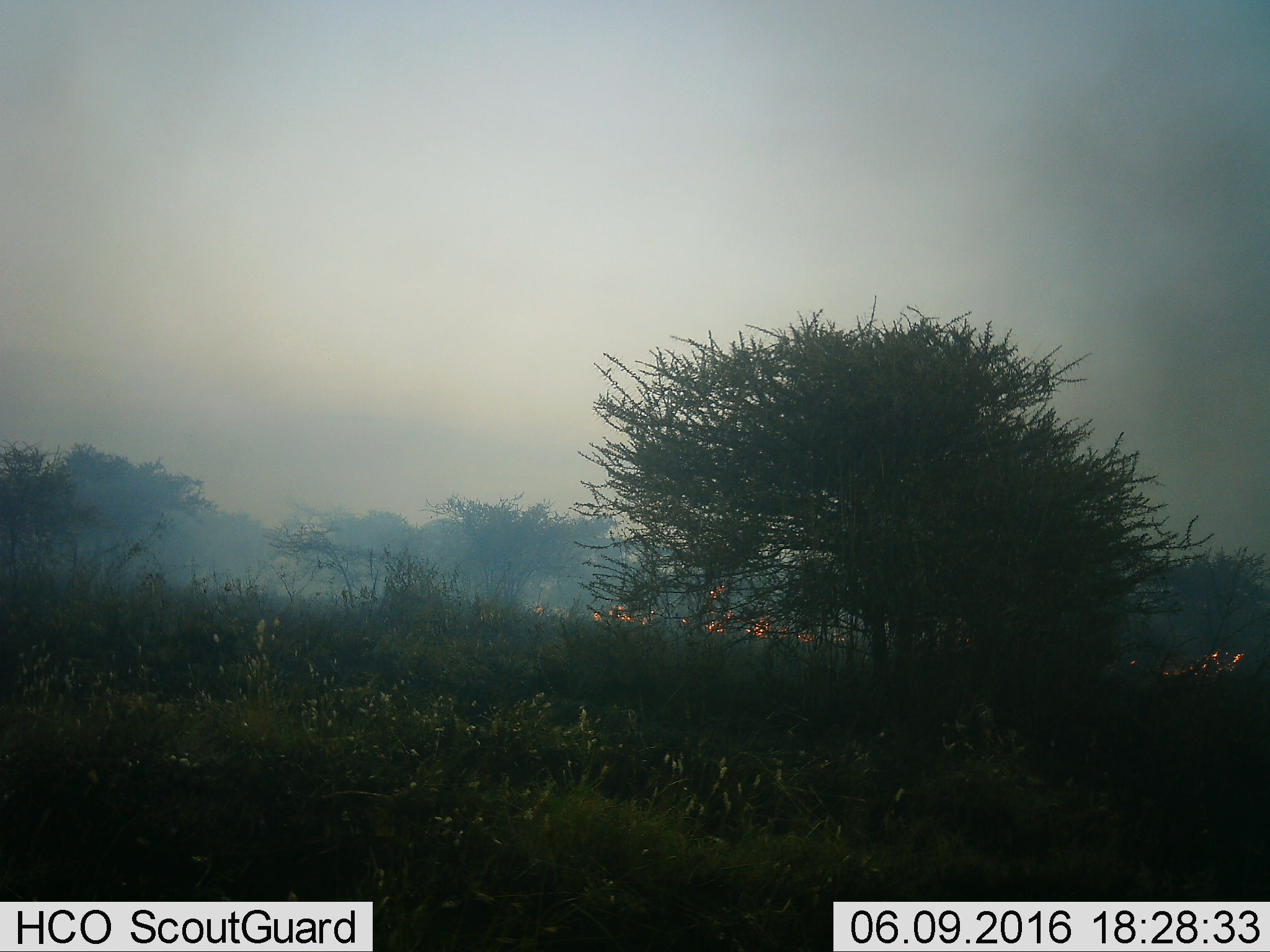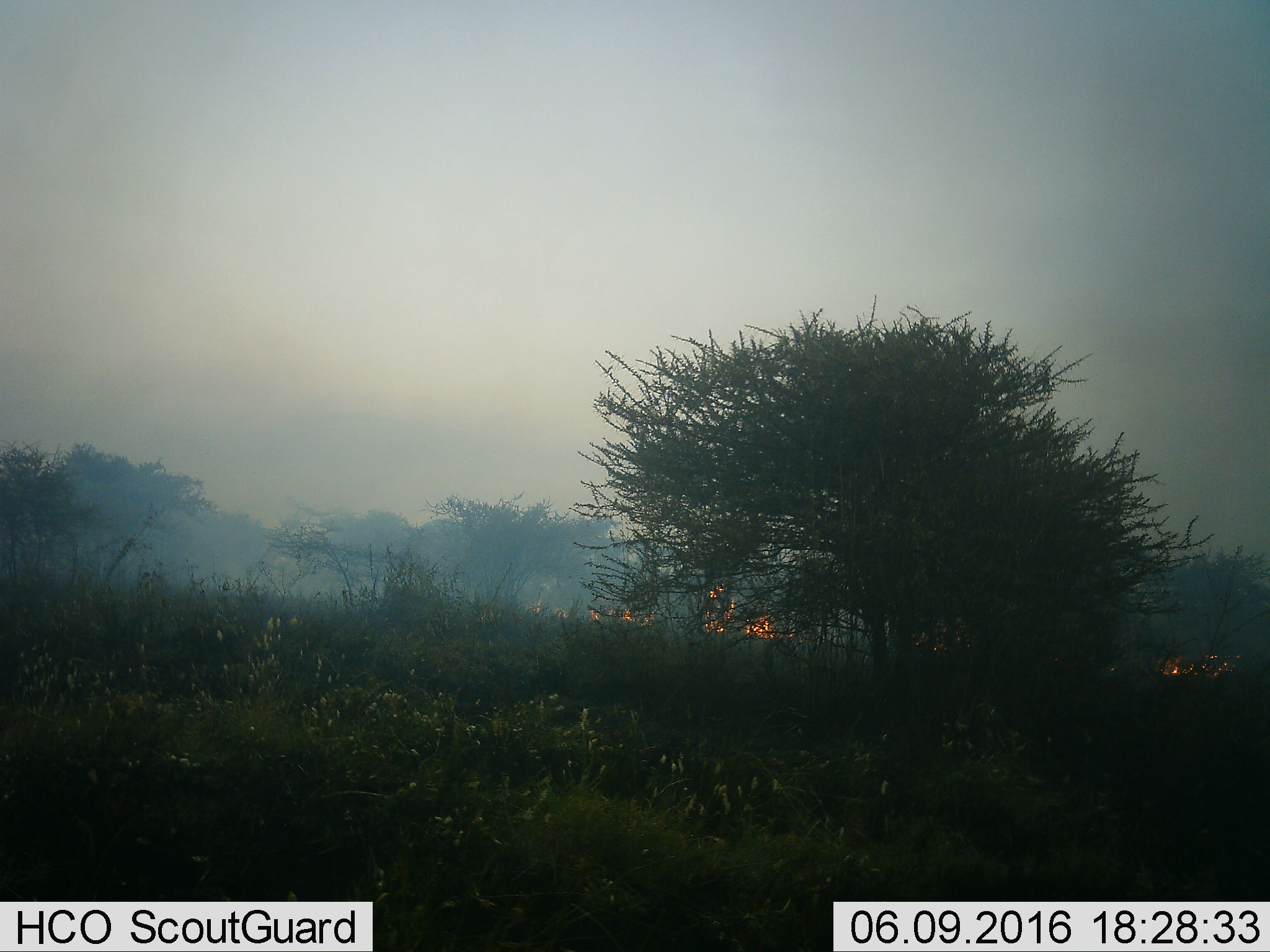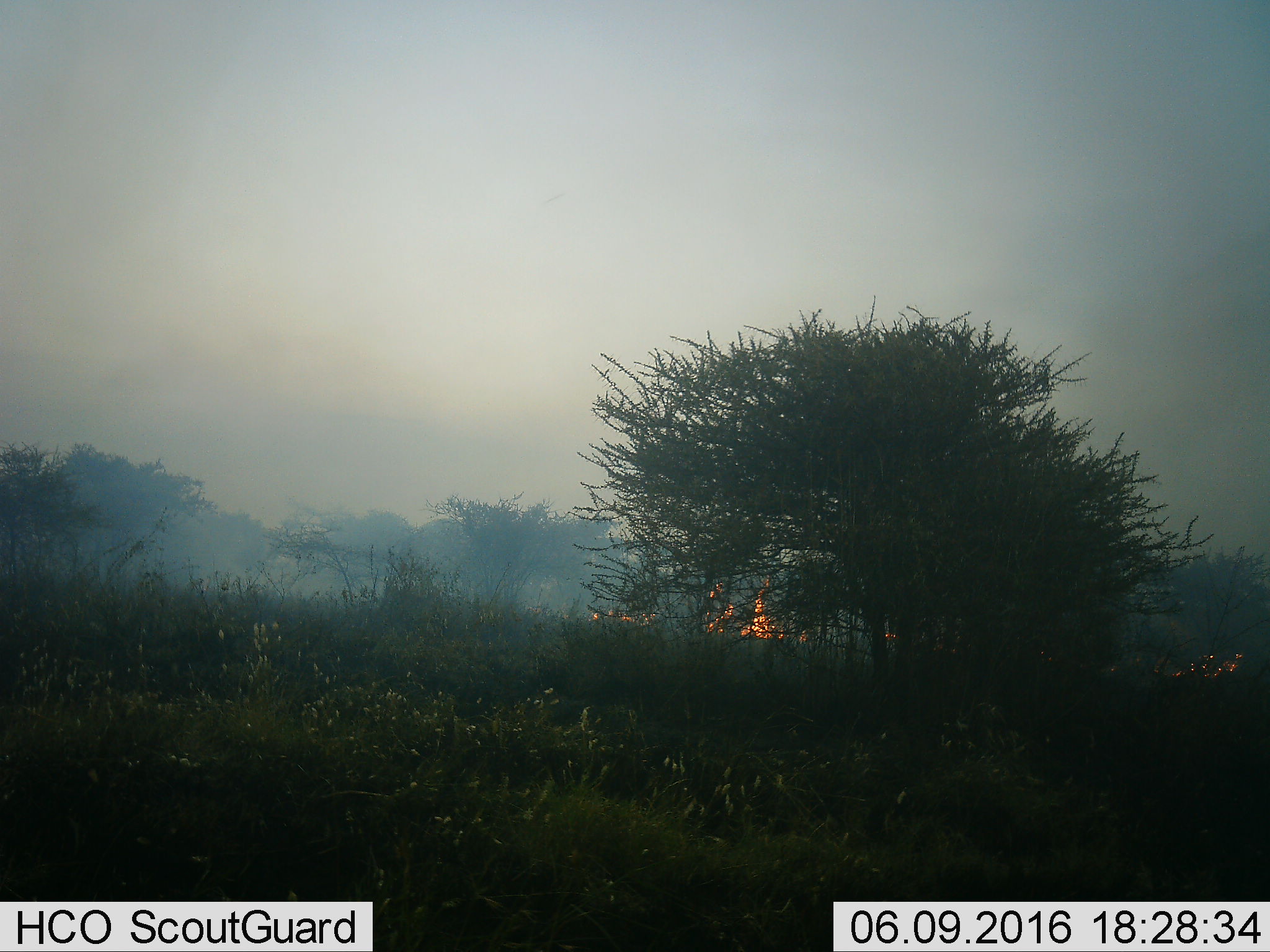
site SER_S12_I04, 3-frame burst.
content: unidentified animal